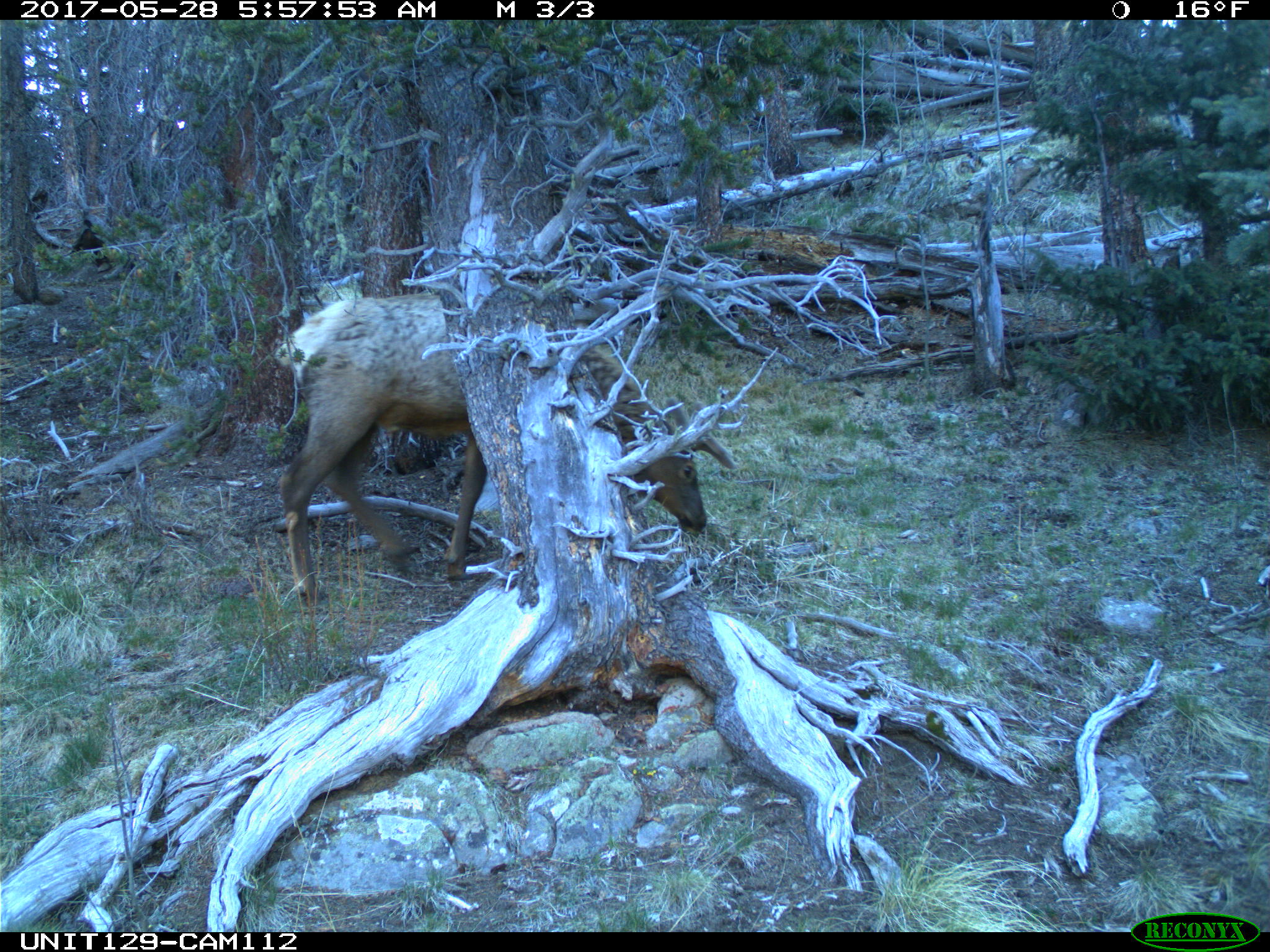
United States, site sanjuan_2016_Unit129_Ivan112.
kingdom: Animalia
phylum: Chordata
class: Mammalia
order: Artiodactyla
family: Cervidae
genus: Cervus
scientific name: Cervus elaphus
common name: red deer